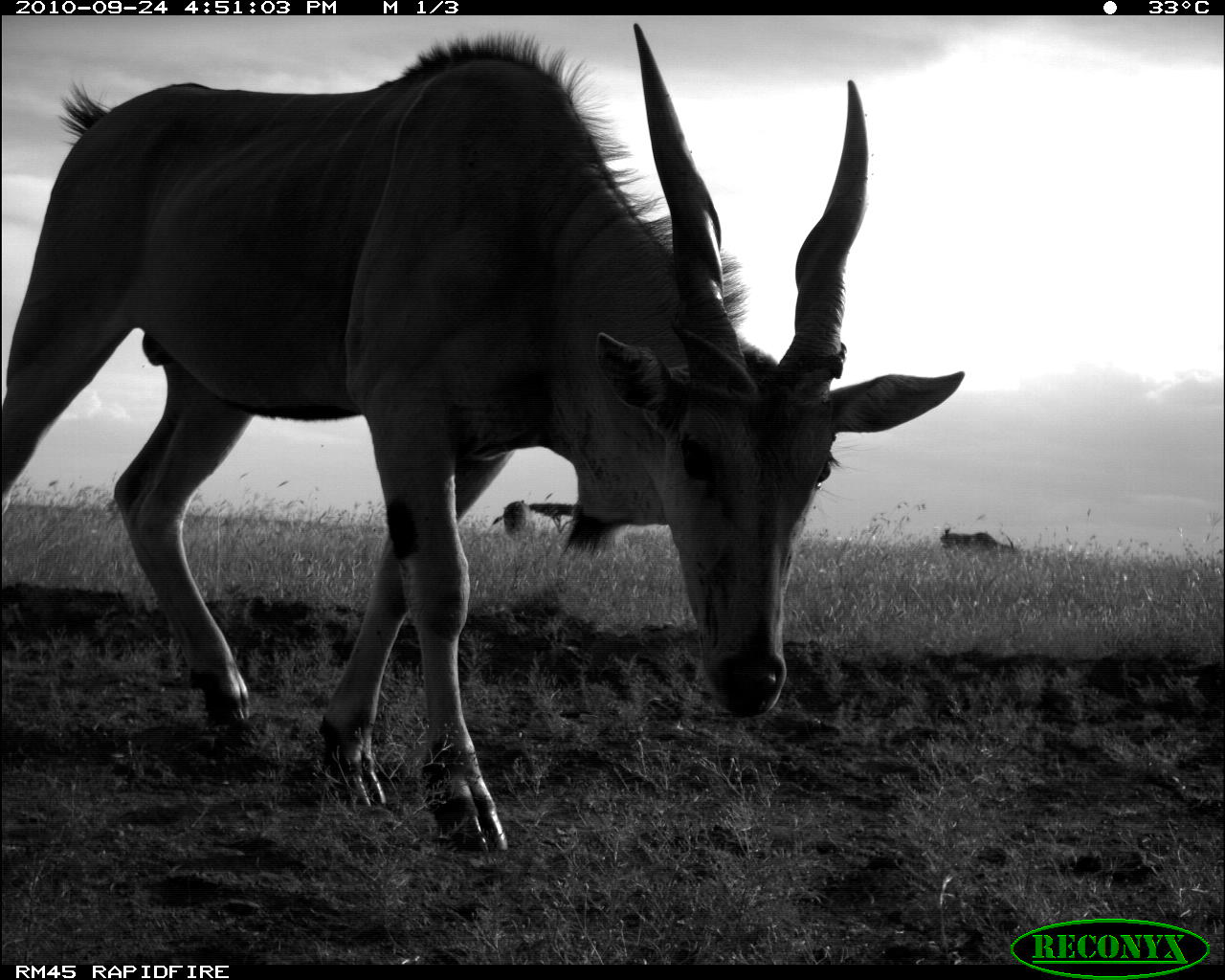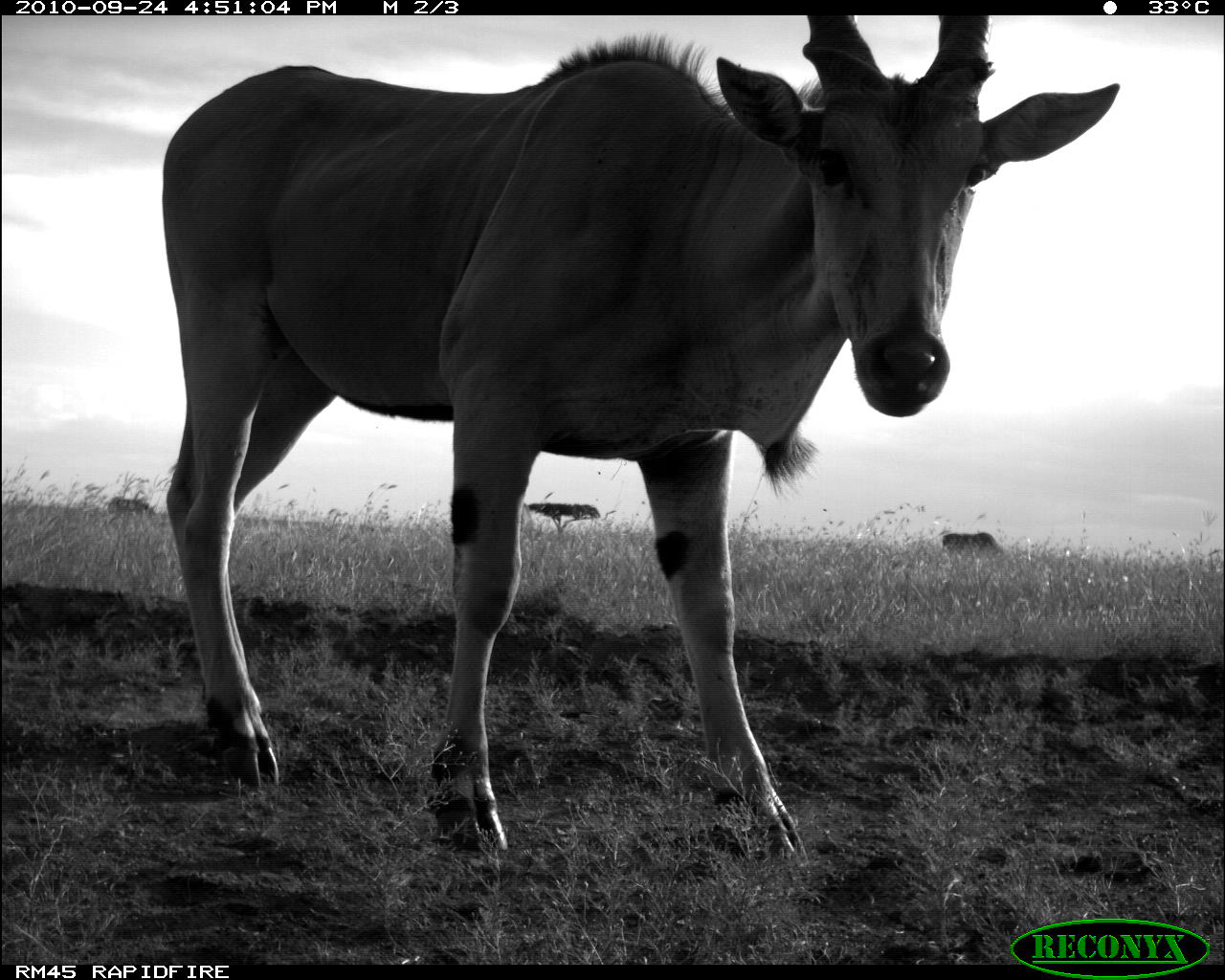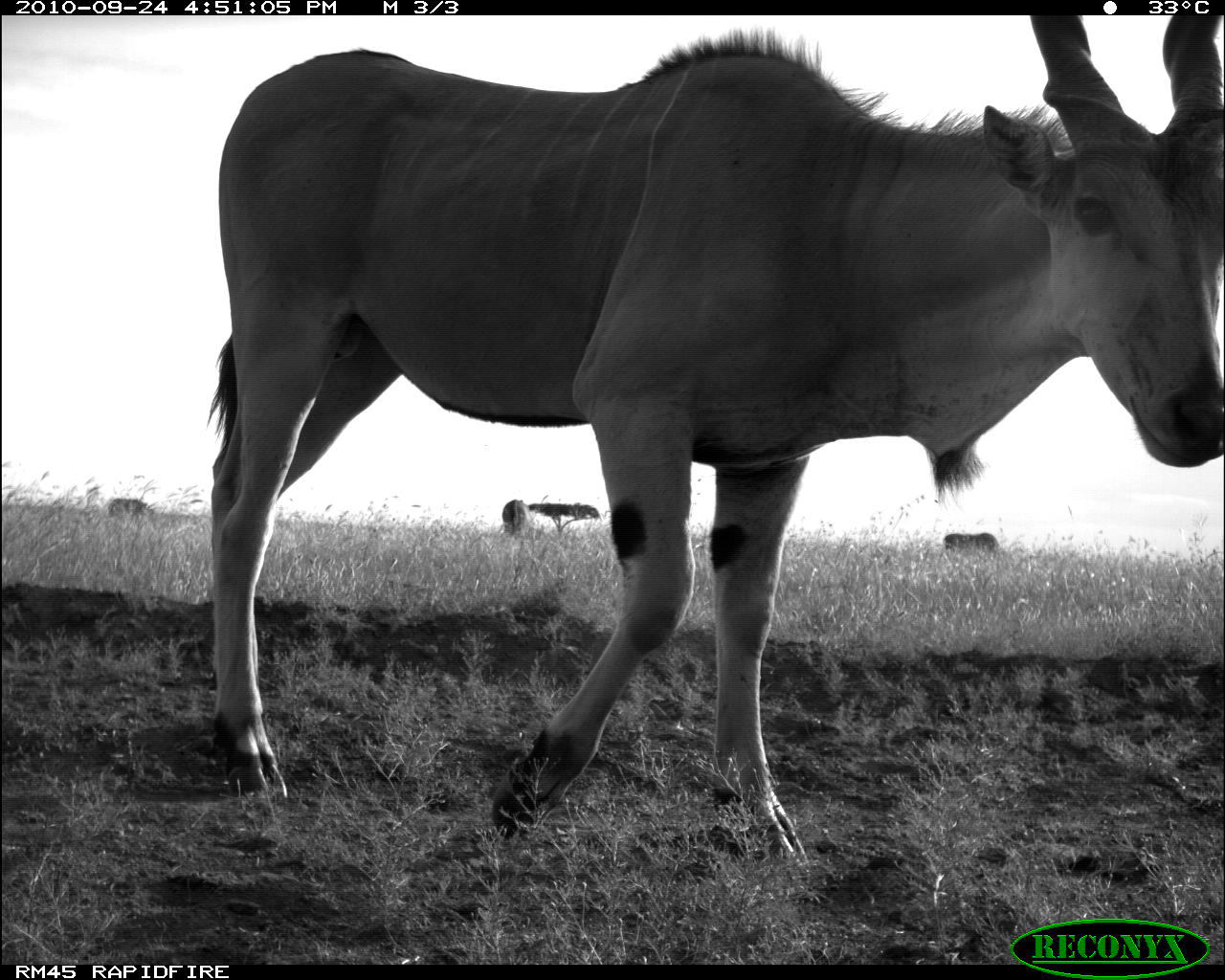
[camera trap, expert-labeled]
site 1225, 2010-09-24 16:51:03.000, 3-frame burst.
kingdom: Animalia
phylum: Chordata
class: Mammalia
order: Artiodactyla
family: Bovidae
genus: Tragelaphus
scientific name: Tragelaphus oryx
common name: eland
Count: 3.